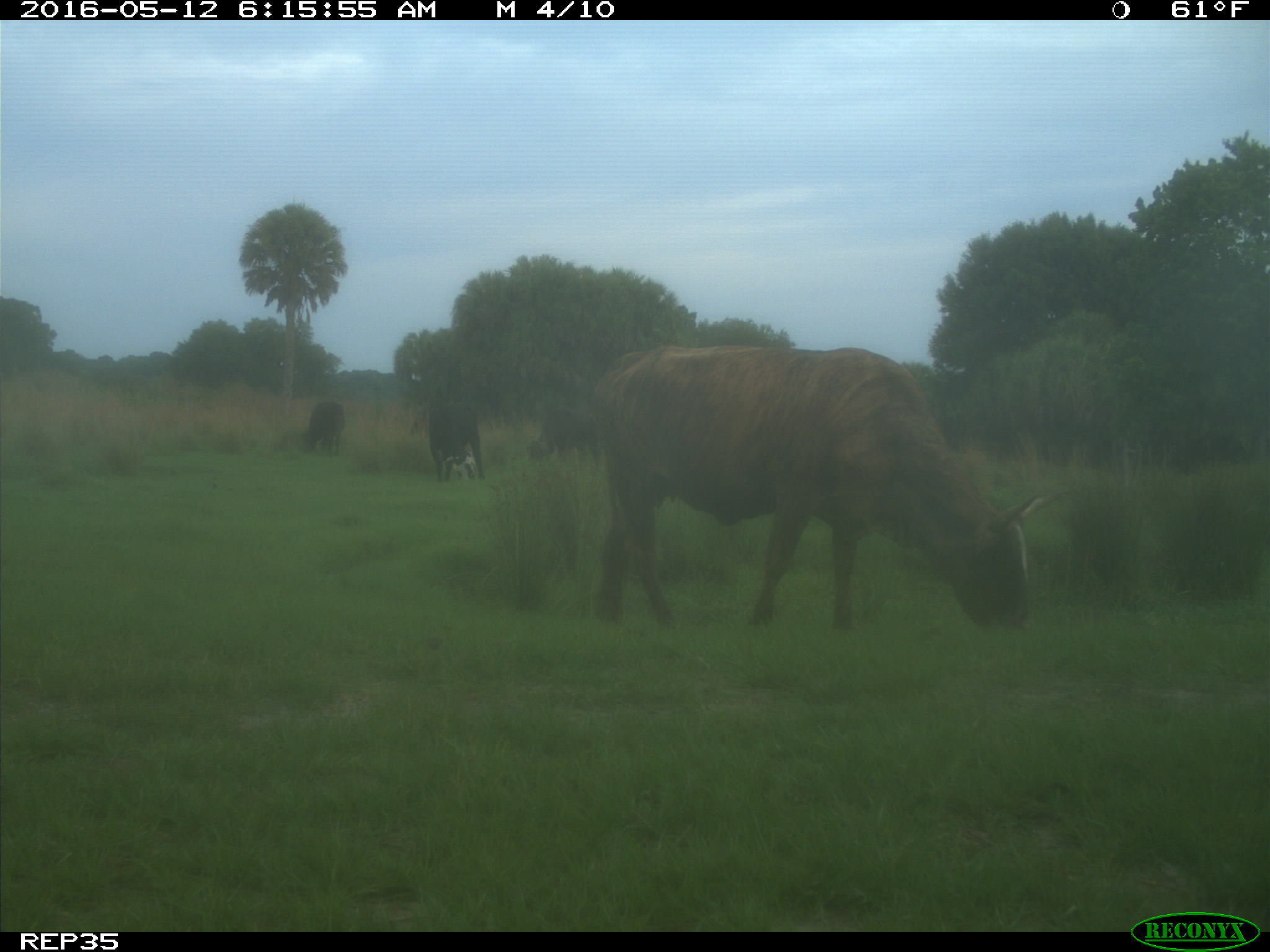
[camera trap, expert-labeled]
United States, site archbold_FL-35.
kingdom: Animalia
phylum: Chordata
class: Mammalia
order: Artiodactyla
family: Bovidae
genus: Bos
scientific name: Bos taurus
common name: domestic cow